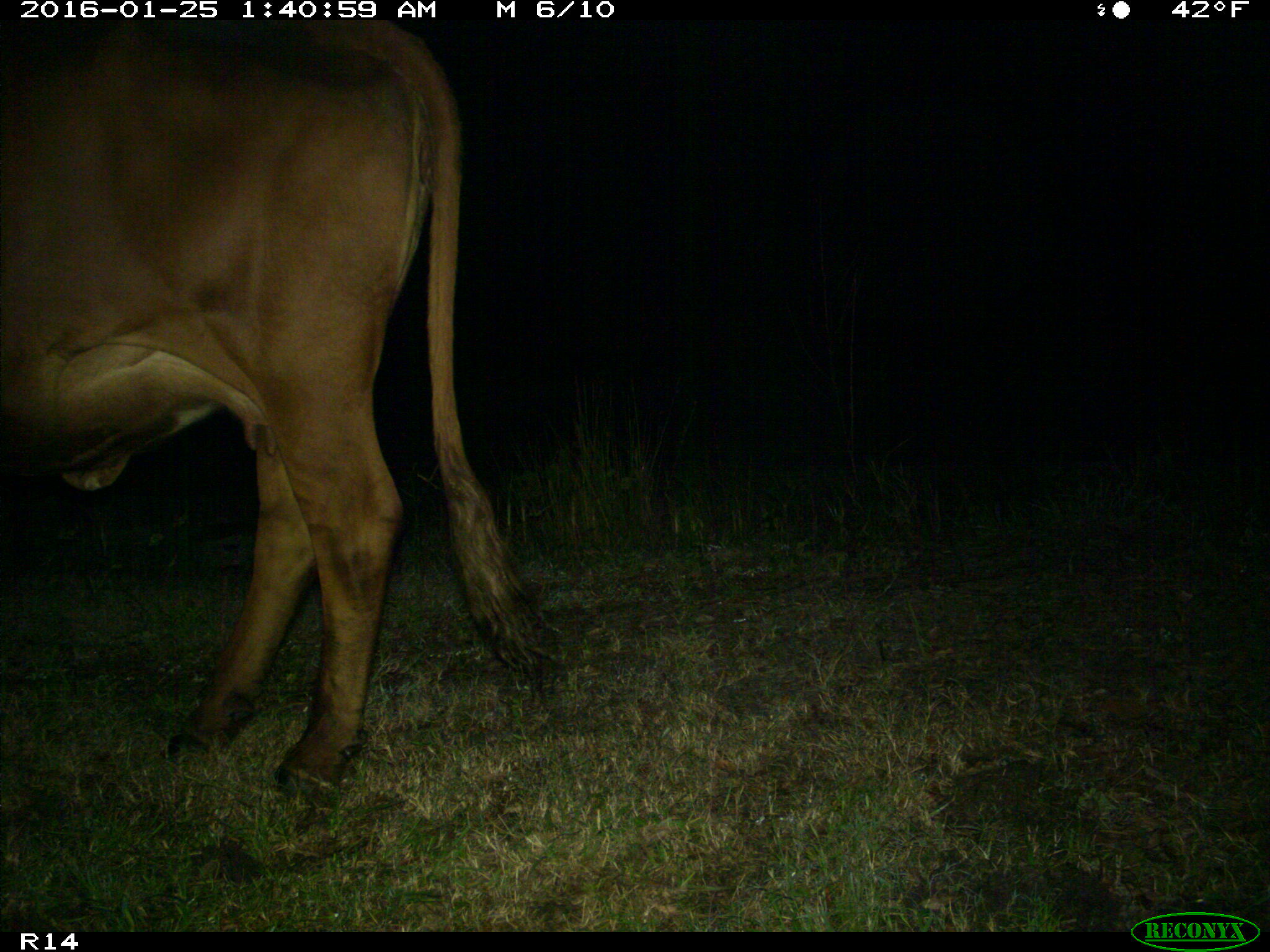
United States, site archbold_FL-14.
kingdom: Animalia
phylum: Chordata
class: Mammalia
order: Artiodactyla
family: Bovidae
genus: Bos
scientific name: Bos taurus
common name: domestic cow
Bos taurus (domestic cow).